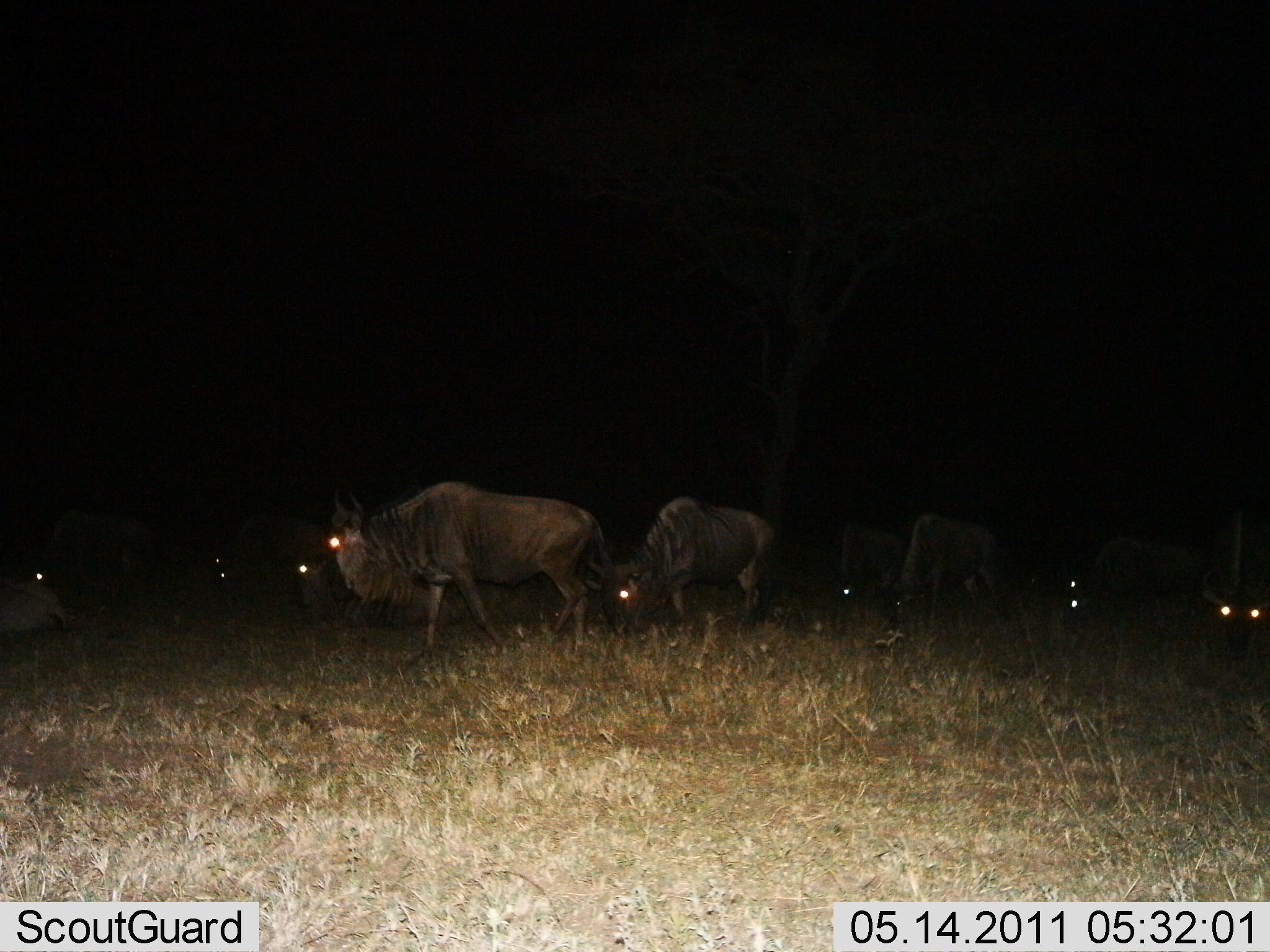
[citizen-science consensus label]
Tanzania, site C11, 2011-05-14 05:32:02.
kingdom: Animalia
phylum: Chordata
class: Mammalia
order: Artiodactyla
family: Bovidae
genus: Connochaetes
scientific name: Connochaetes taurinus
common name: blue wildebeest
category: wildebeest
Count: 11-50.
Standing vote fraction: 36%.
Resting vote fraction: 9%.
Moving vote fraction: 64%.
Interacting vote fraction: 0%.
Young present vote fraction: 0%.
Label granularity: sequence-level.